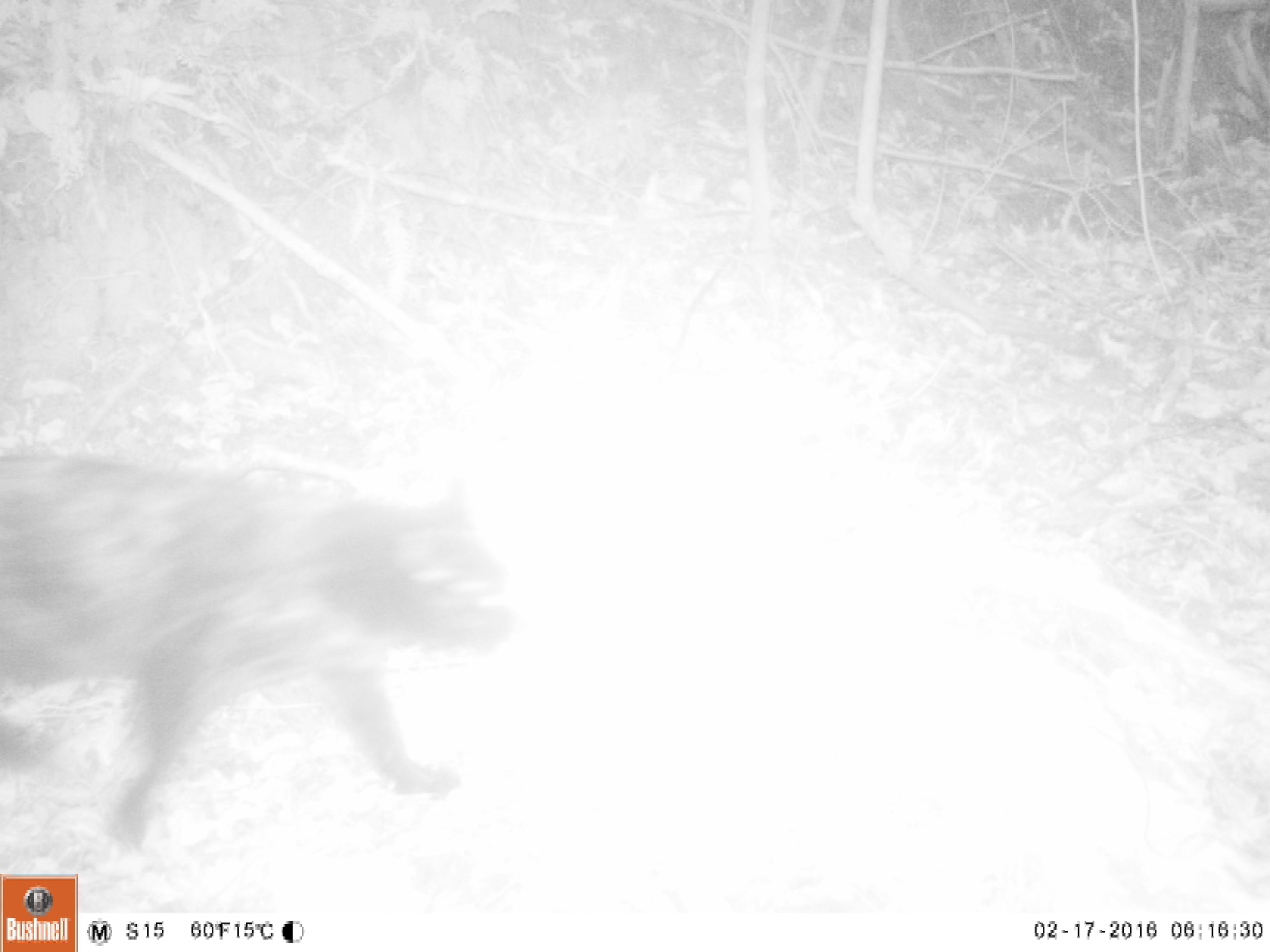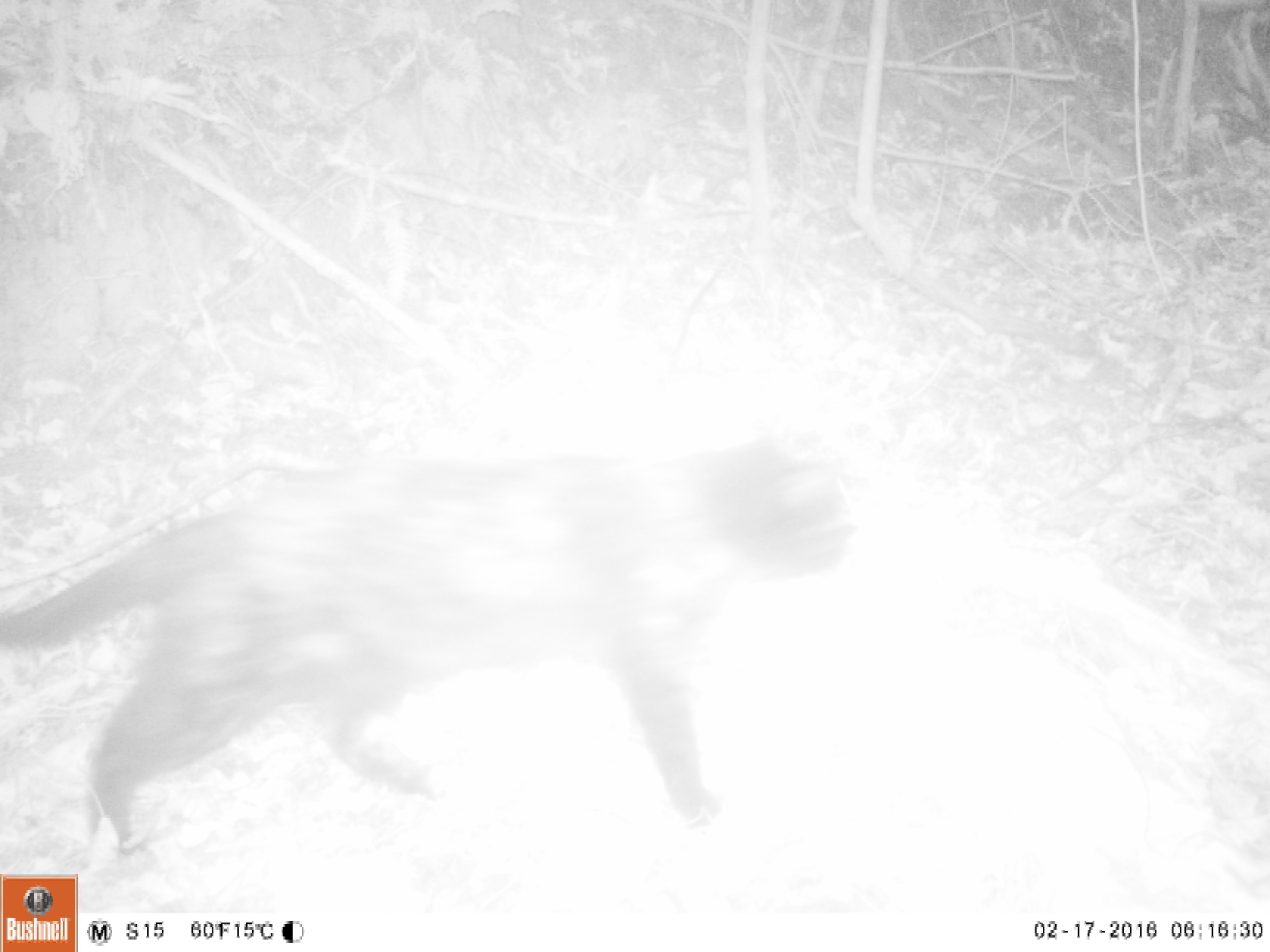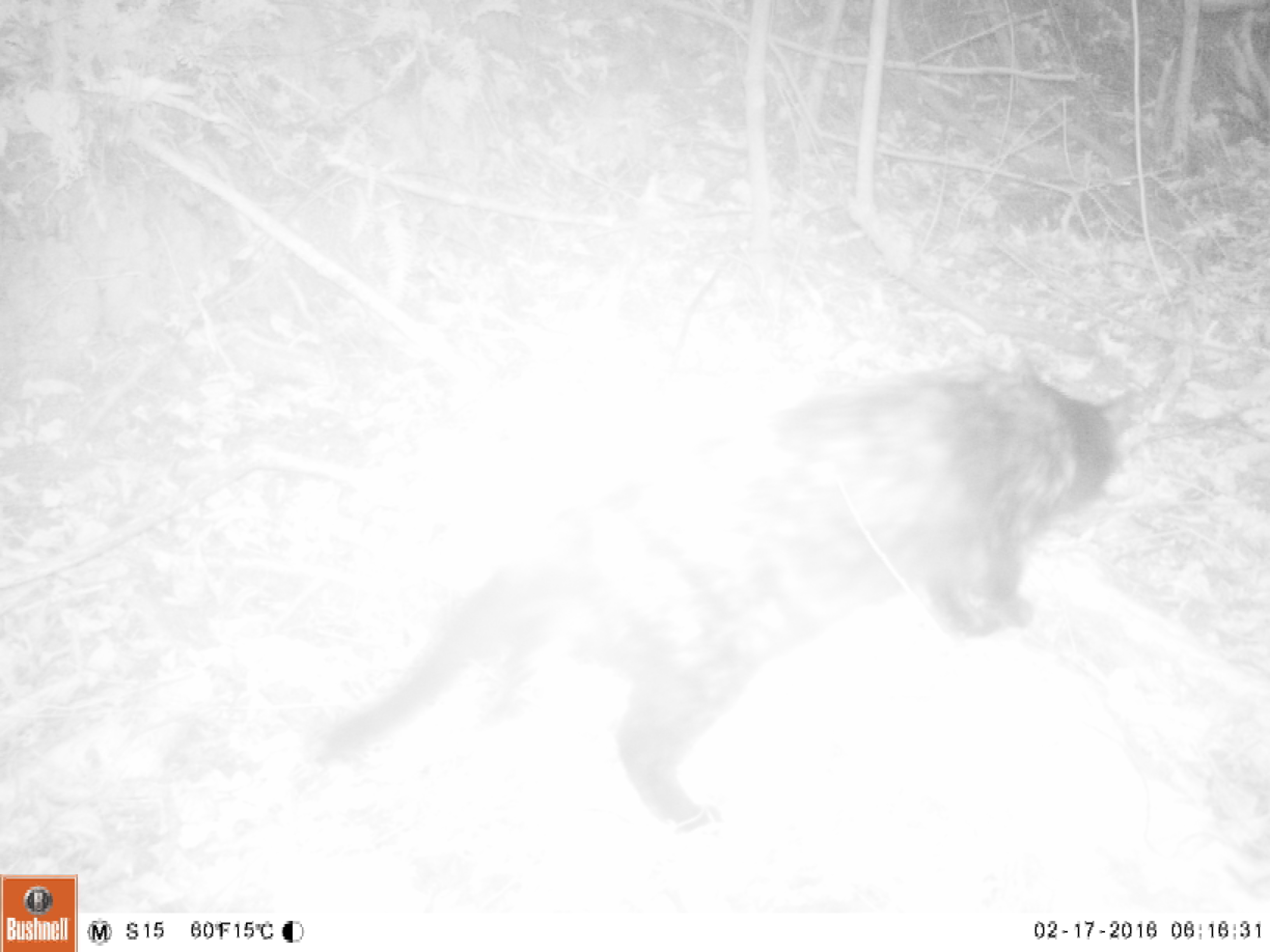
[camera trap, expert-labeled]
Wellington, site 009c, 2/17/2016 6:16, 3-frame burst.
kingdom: Animalia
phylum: Chordata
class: Mammalia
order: Carnivora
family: Felidae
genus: Felis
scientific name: Felis catus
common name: cat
Cat (Felis catus).